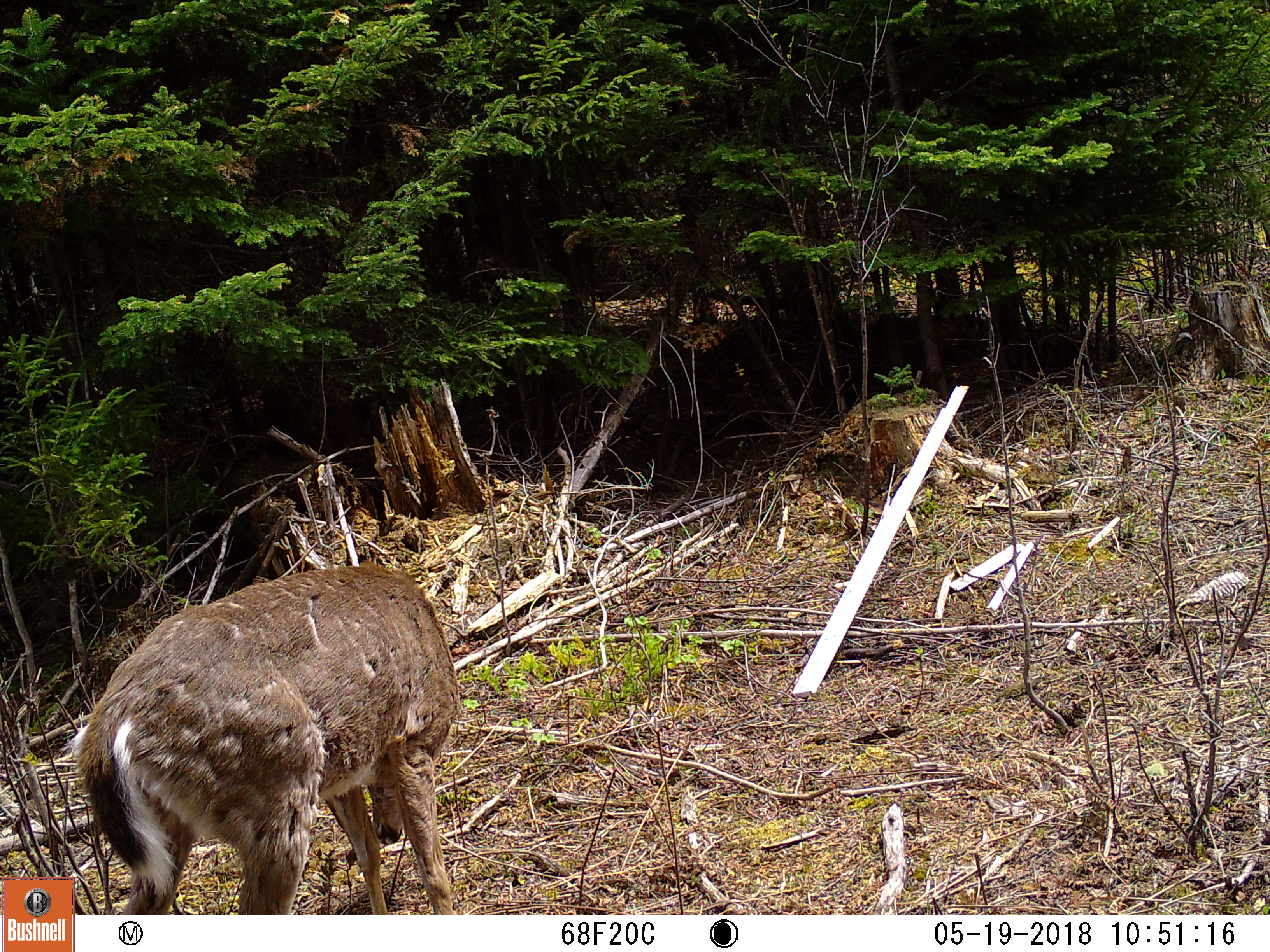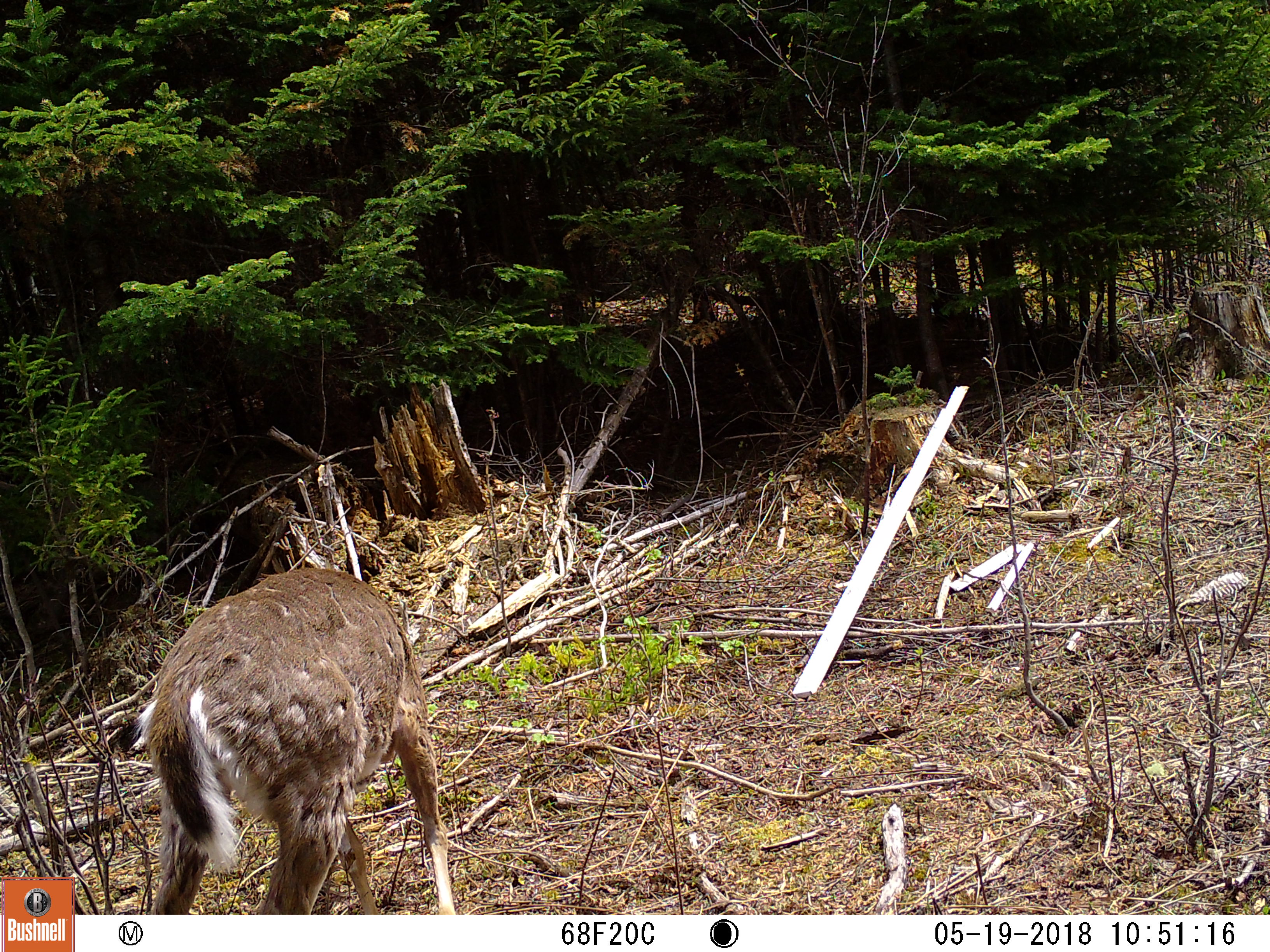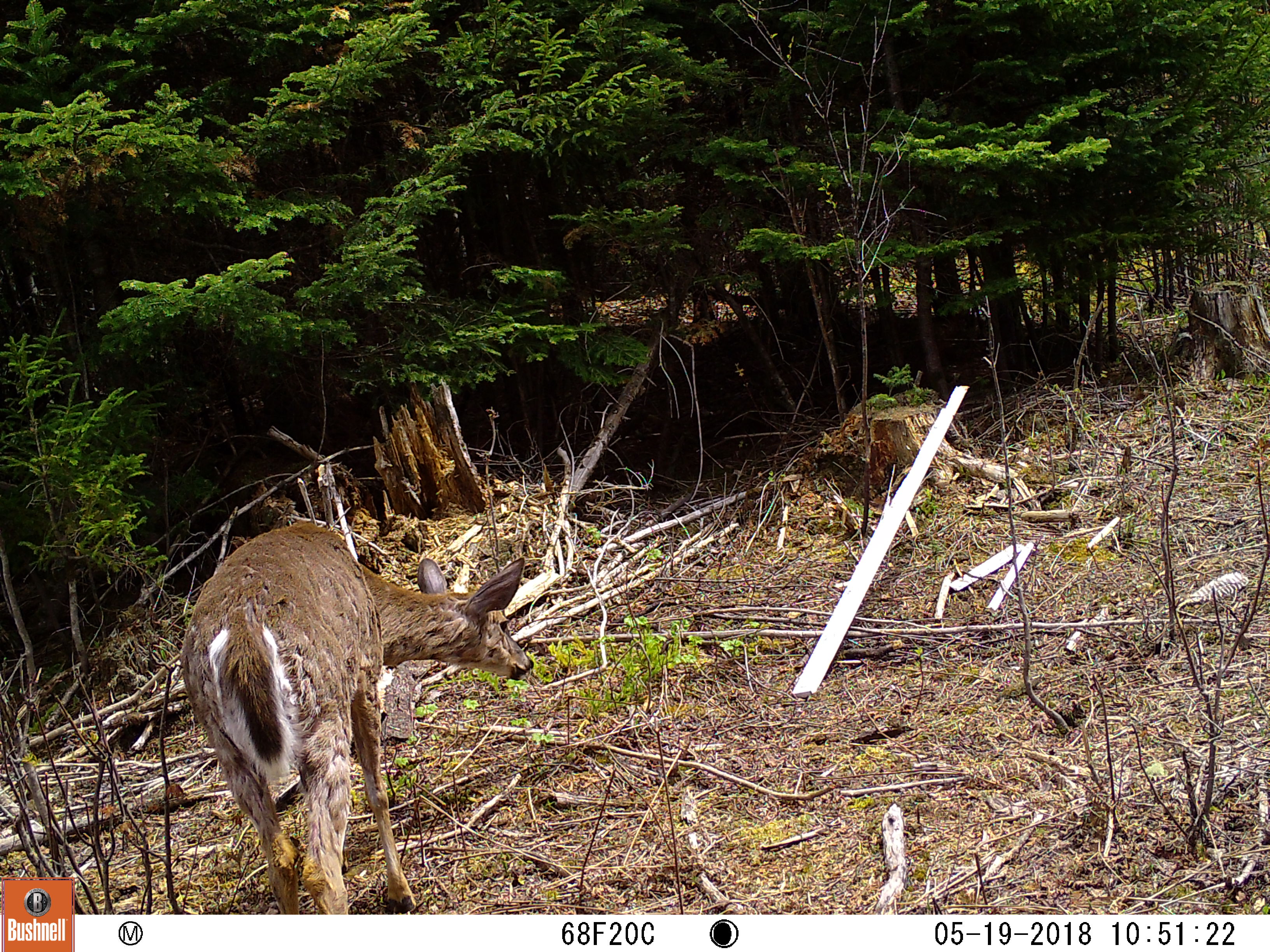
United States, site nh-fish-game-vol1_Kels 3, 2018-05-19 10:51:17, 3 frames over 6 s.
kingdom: Animalia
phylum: Chordata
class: Mammalia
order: Artiodactyla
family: Cervidae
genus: Odocoileus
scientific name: Odocoileus virginianus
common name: white-tailed deer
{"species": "white-tailed deer (Odocoileus virginianus)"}